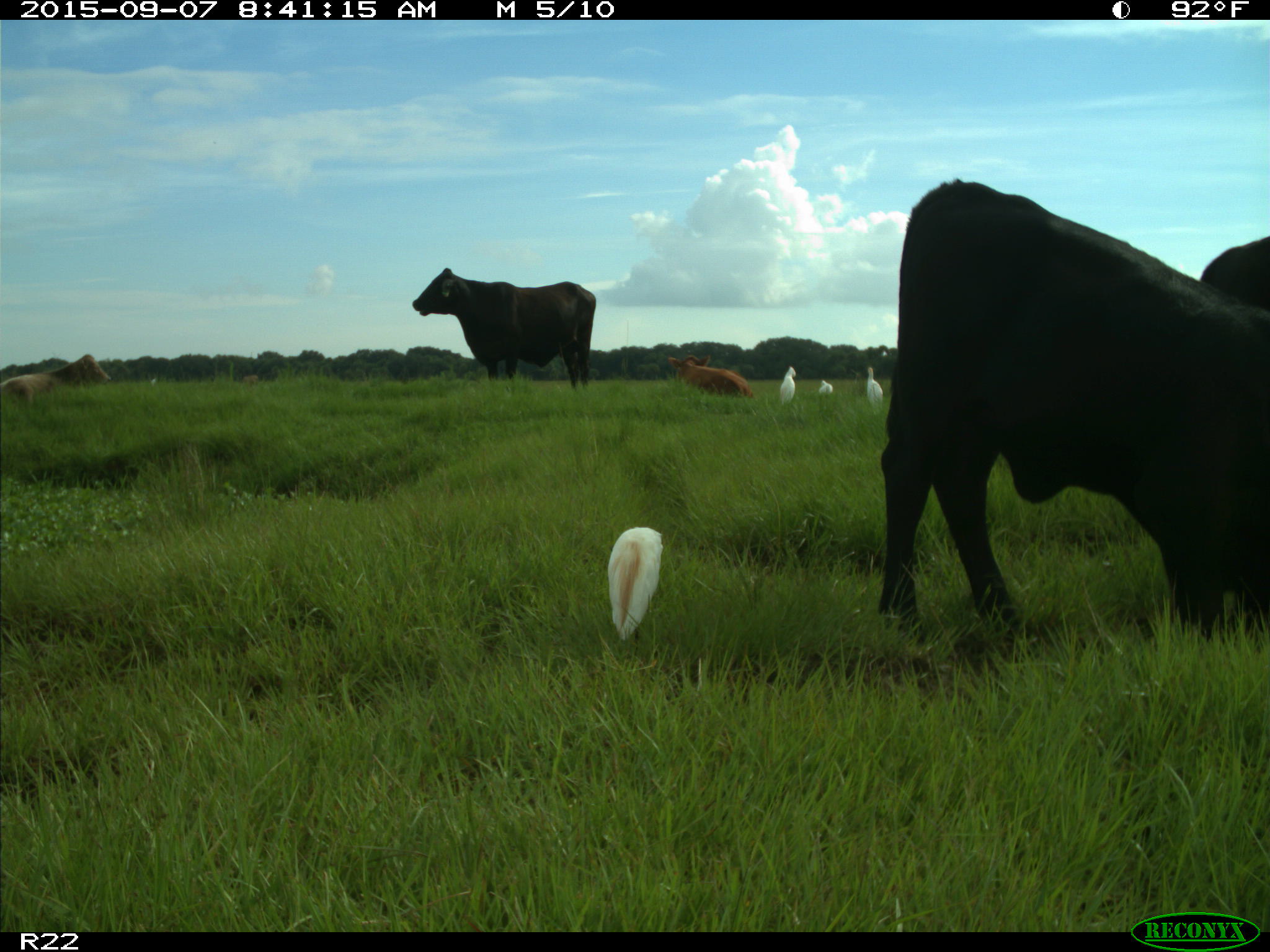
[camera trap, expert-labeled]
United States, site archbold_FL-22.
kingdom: Animalia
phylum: Chordata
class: Mammalia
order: Artiodactyla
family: Bovidae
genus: Bos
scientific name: Bos taurus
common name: domestic cow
Bos taurus (domestic cow).